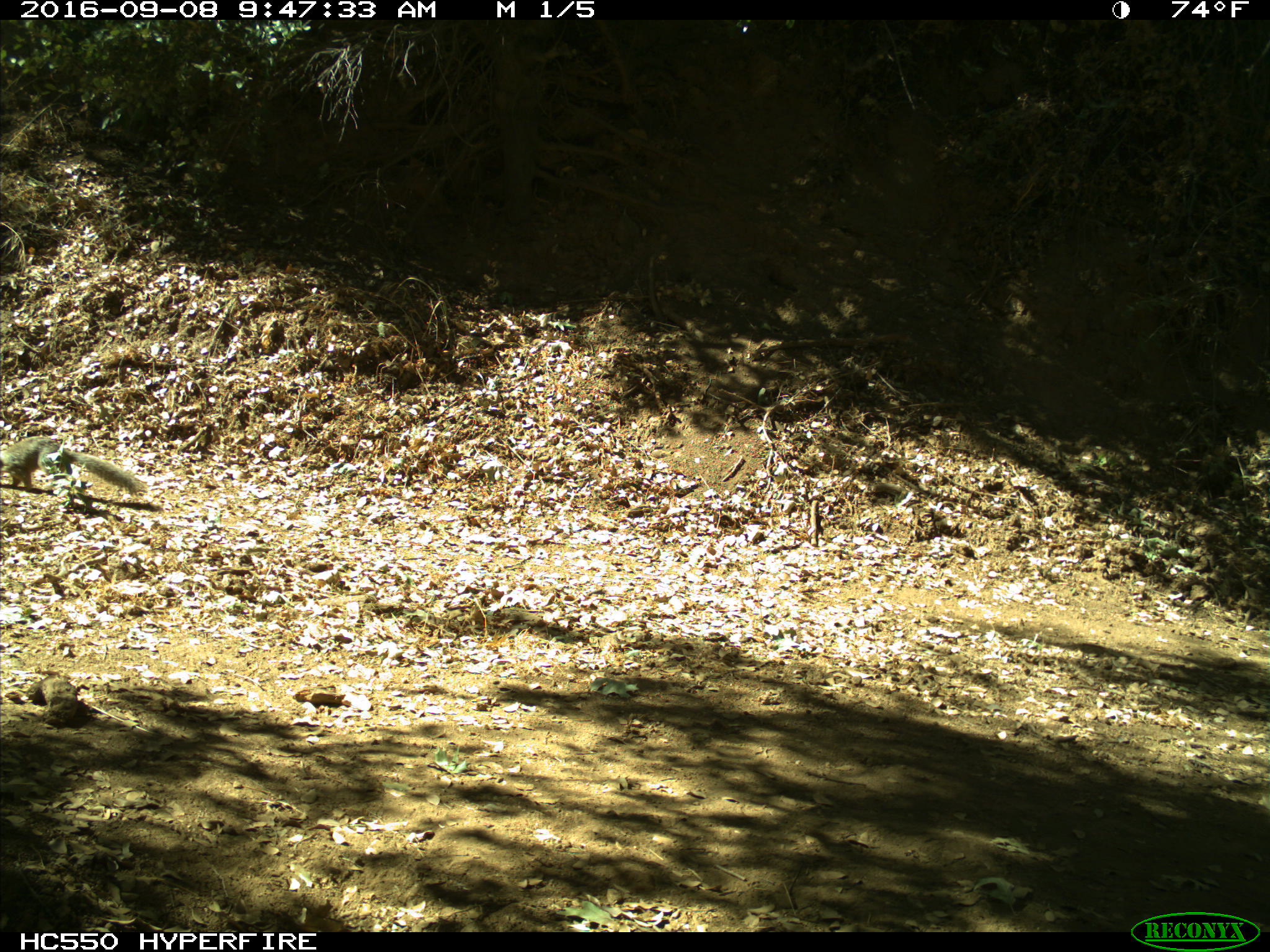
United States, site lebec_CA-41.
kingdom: Animalia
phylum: Chordata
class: Mammalia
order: Rodentia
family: Sciuridae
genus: Otospermophilus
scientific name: Otospermophilus beecheyi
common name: california ground squirrel